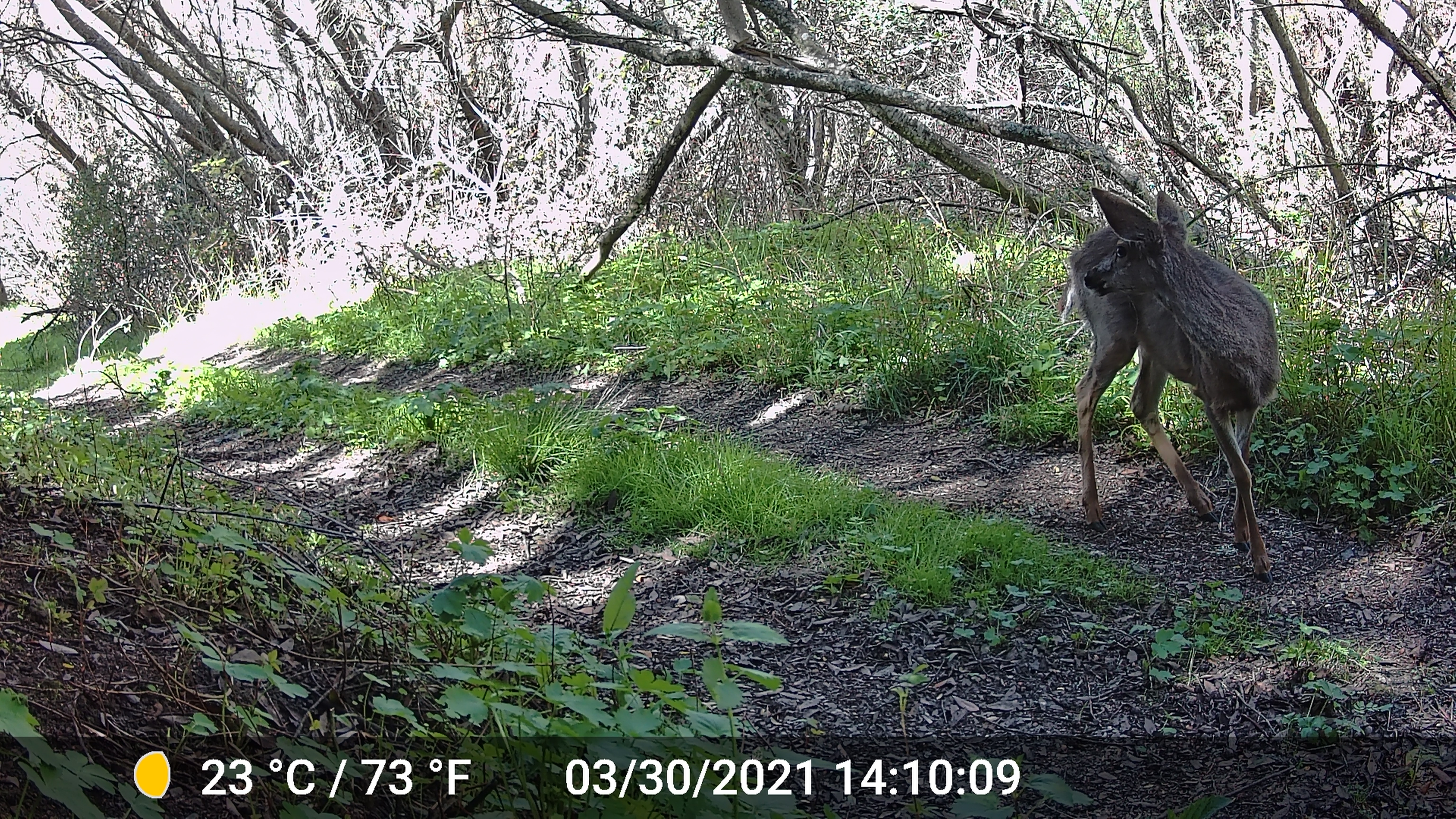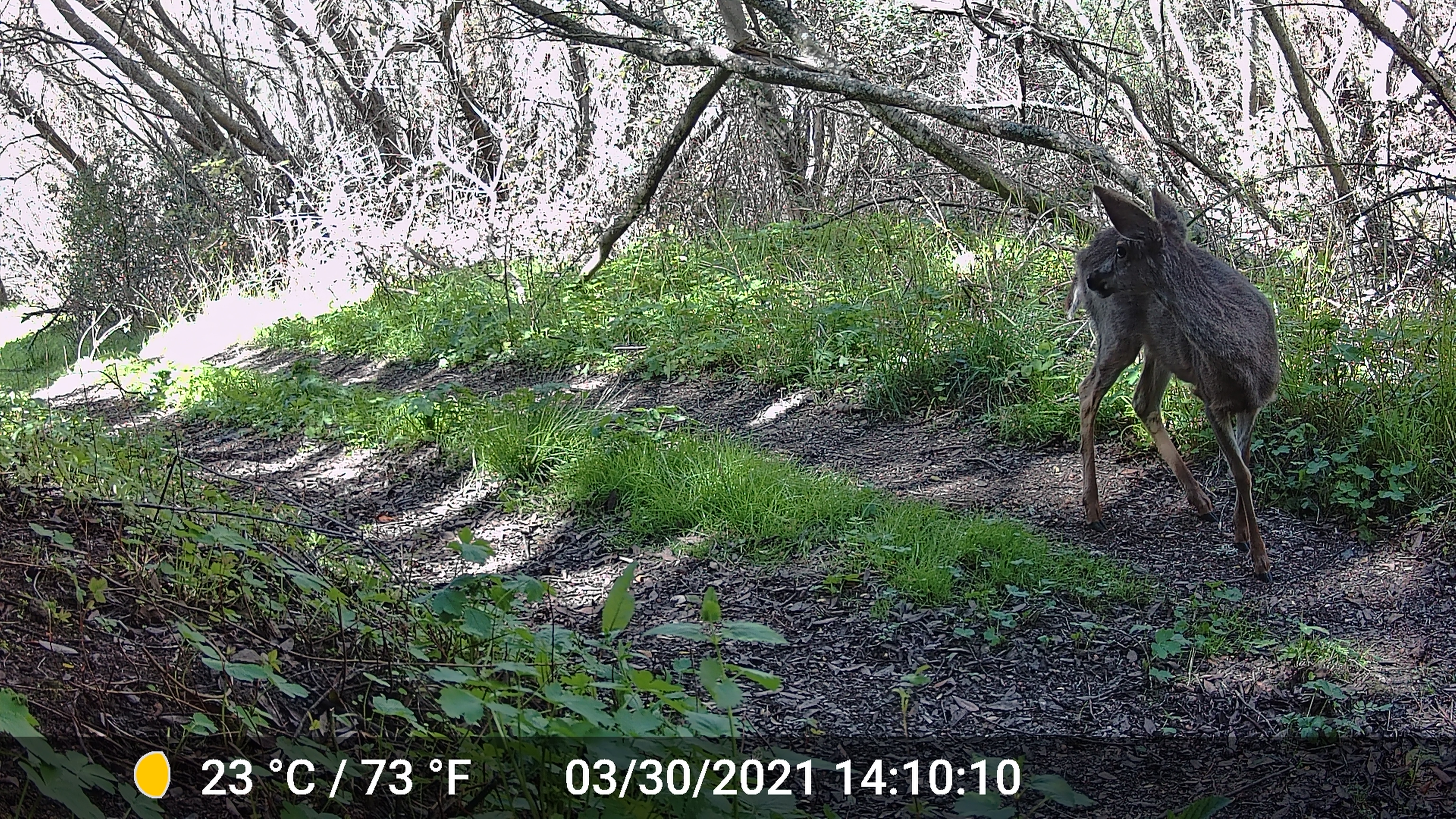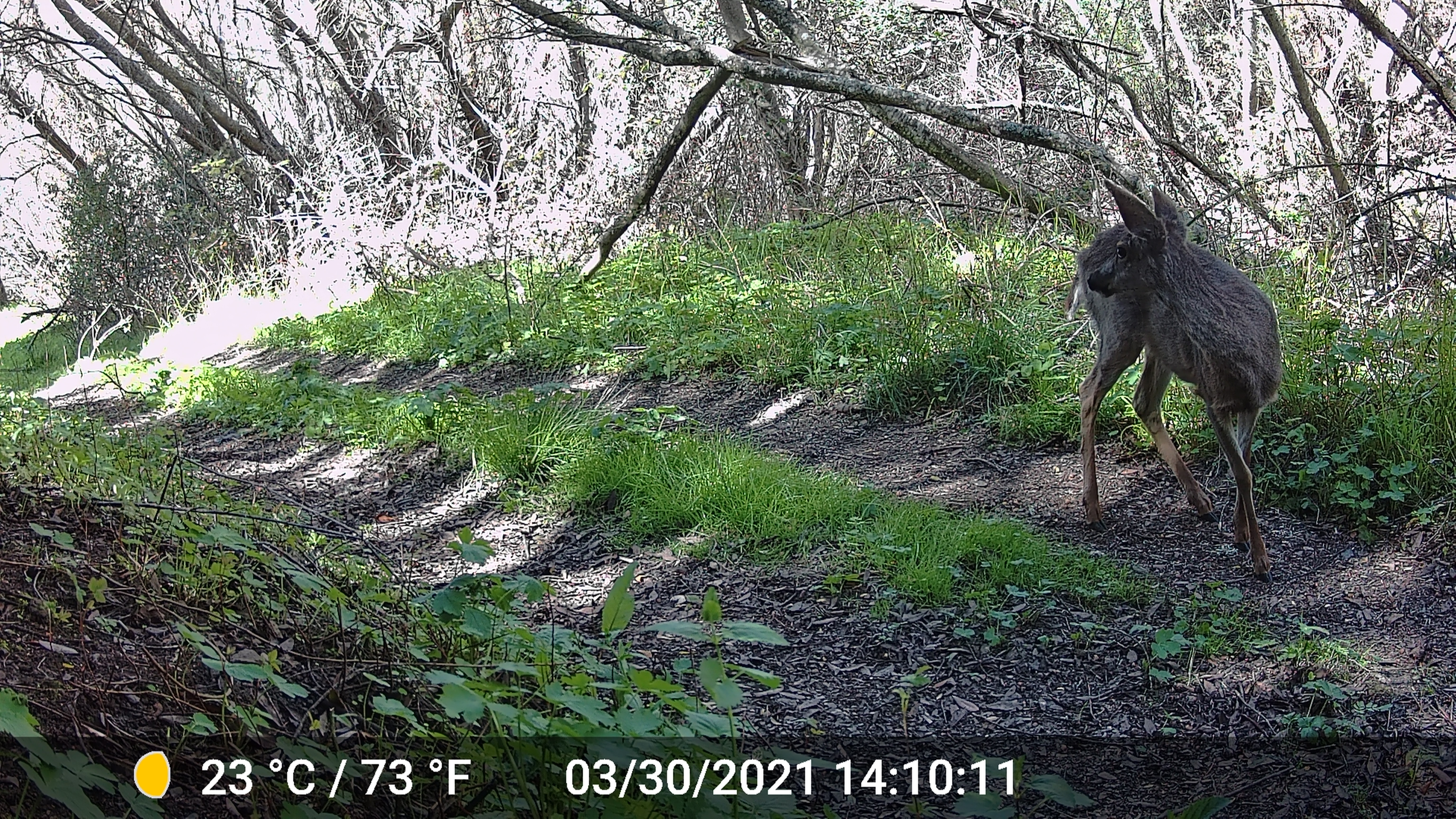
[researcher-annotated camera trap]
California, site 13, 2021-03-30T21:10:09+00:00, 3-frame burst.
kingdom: Animalia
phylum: Chordata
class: Mammalia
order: Artiodactyla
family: Cervidae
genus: Odocoileus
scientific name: Odocoileus hemionus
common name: mule deer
Mule deer (Odocoileus hemionus).